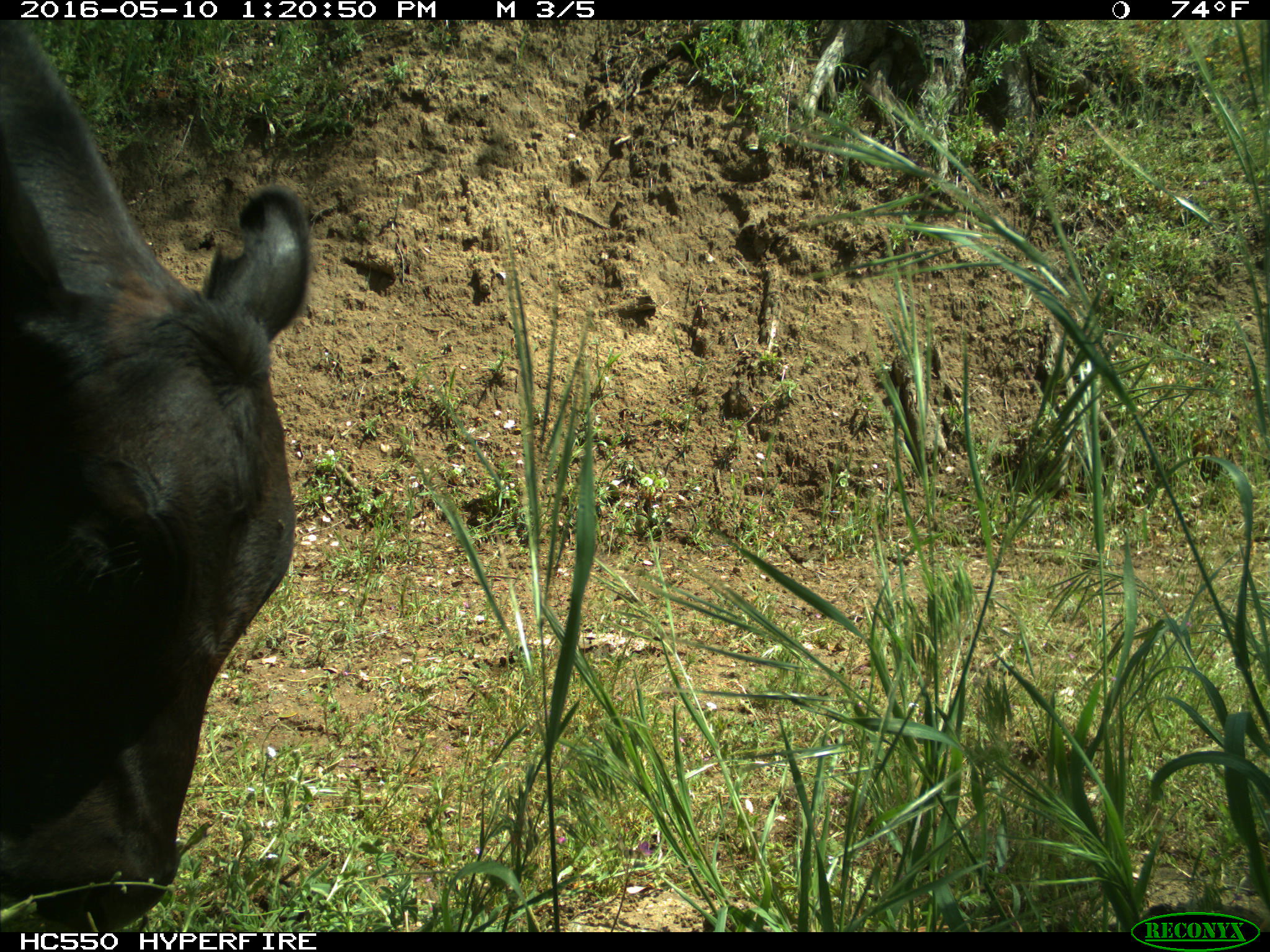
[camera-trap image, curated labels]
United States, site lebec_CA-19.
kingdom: Animalia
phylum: Chordata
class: Mammalia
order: Artiodactyla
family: Bovidae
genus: Bos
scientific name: Bos taurus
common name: domestic cow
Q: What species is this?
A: Bos taurus (domestic cow).